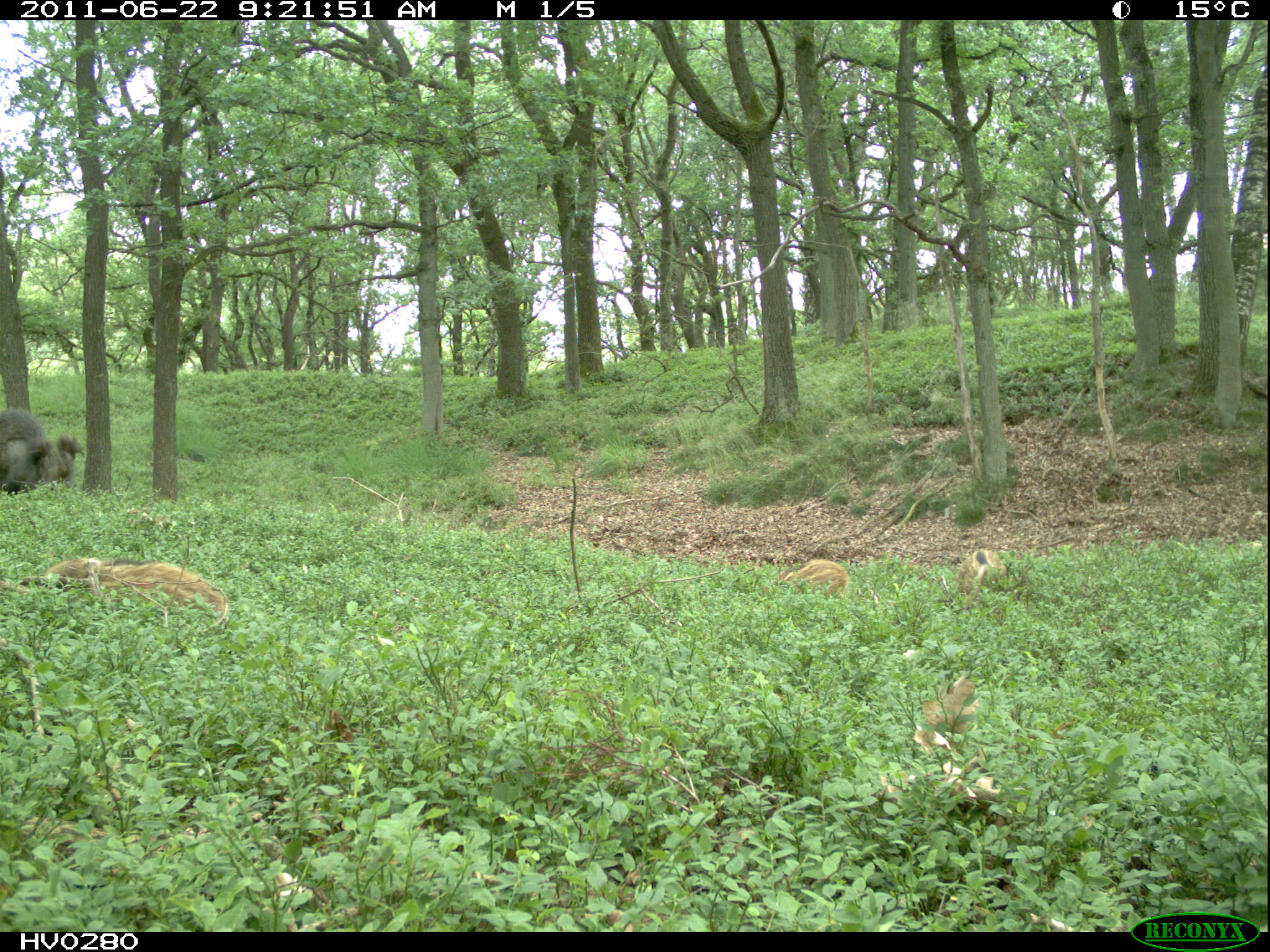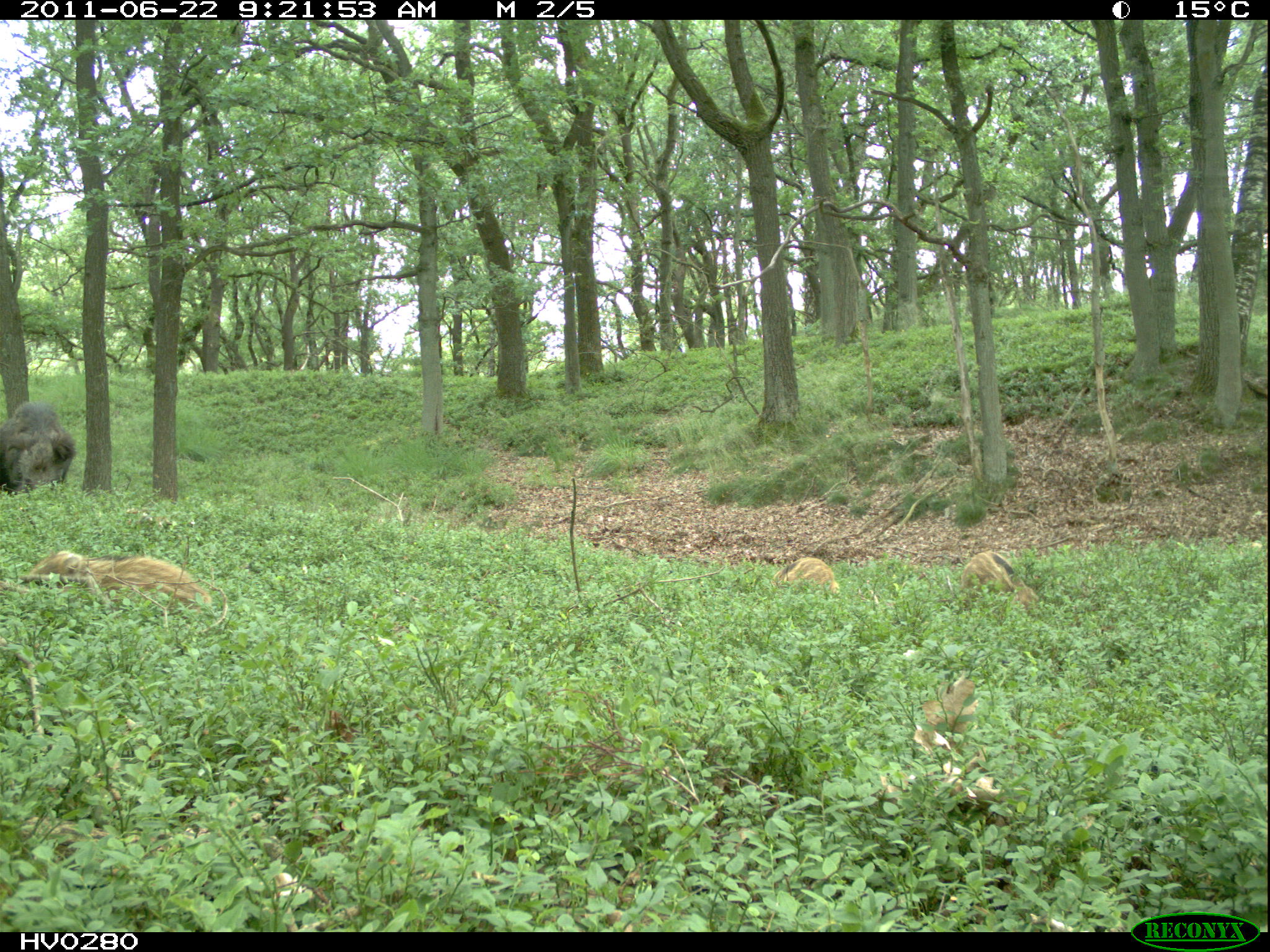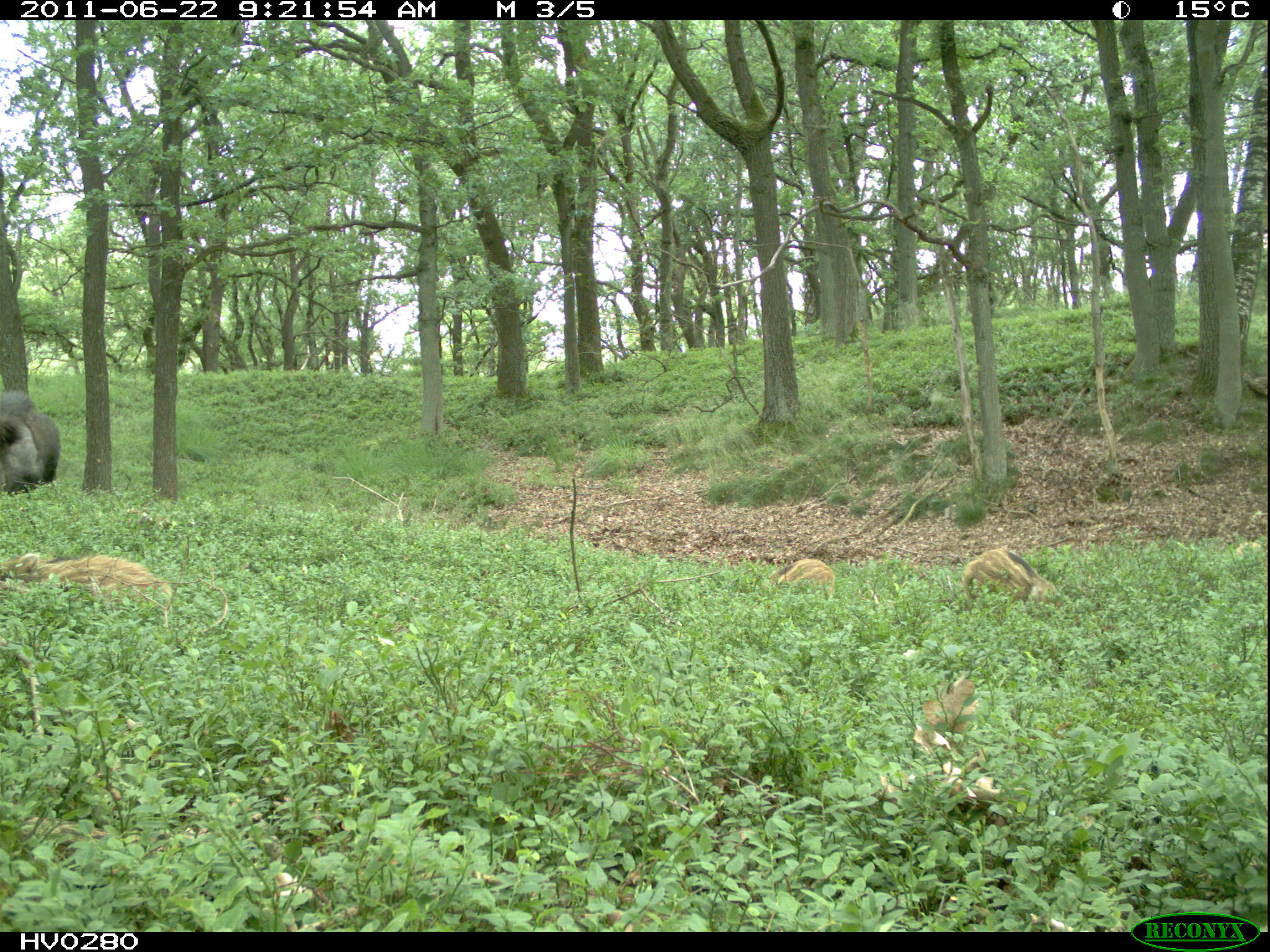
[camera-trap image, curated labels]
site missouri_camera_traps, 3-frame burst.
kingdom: Animalia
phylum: Chordata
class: Mammalia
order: Artiodactyla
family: Suidae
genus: Sus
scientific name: Sus scrofa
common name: wild boar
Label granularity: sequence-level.